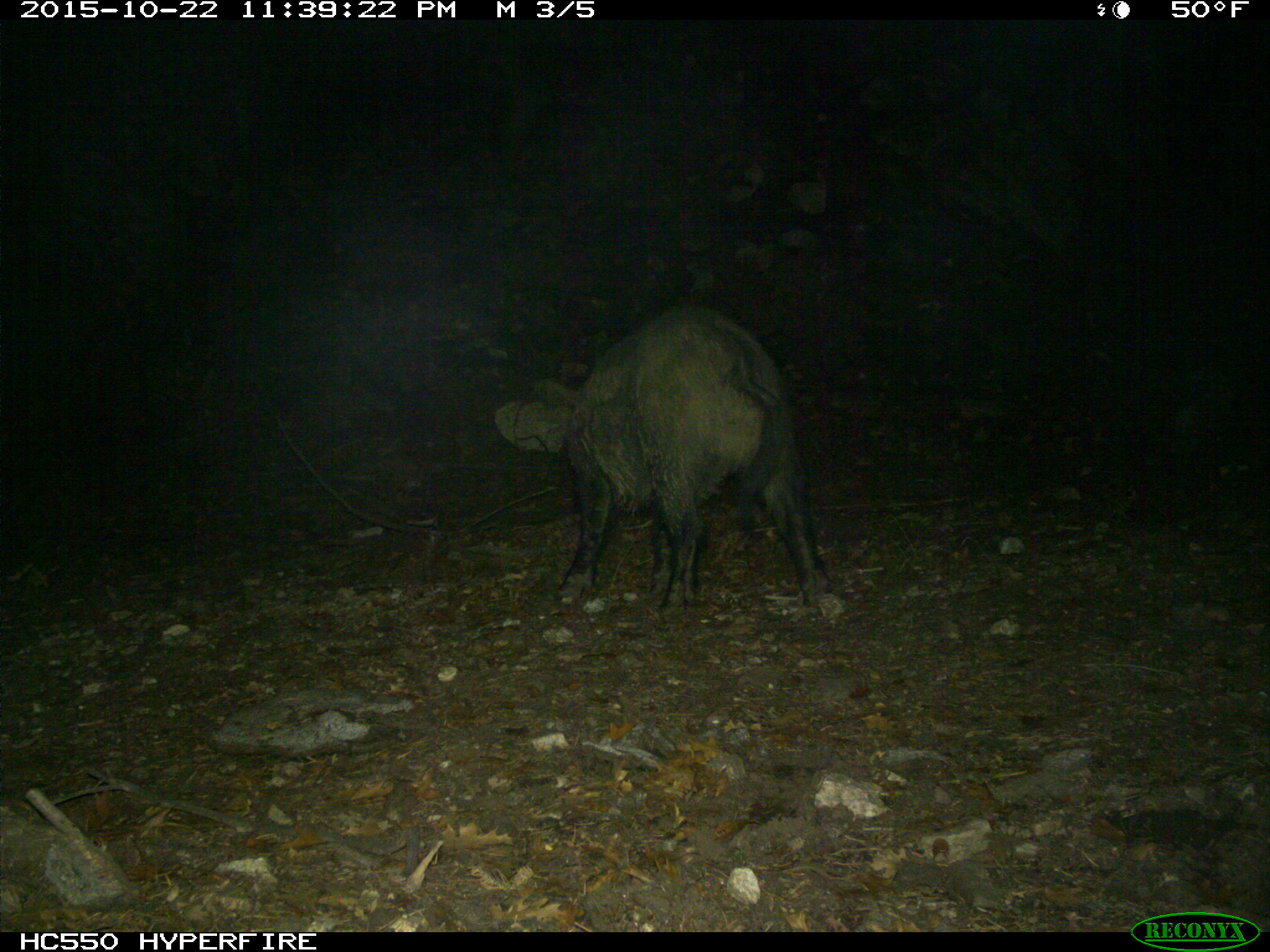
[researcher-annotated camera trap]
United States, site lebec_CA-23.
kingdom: Animalia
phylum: Chordata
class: Mammalia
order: Artiodactyla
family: Suidae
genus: Sus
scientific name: Sus scrofa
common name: wild boar